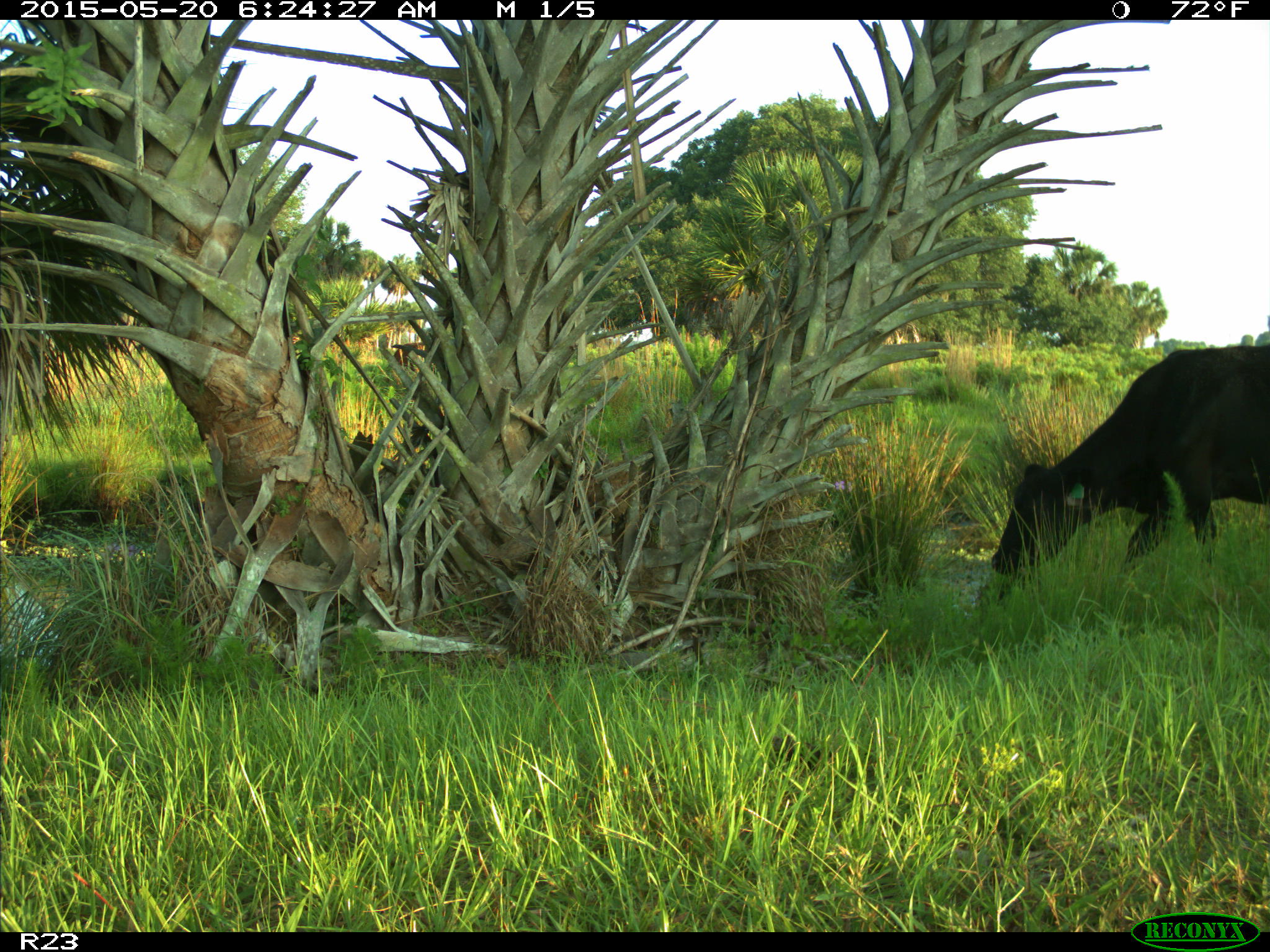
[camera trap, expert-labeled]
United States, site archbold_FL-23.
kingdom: Animalia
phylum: Chordata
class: Mammalia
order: Artiodactyla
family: Bovidae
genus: Bos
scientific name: Bos taurus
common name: domestic cow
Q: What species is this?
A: Bos taurus (domestic cow).